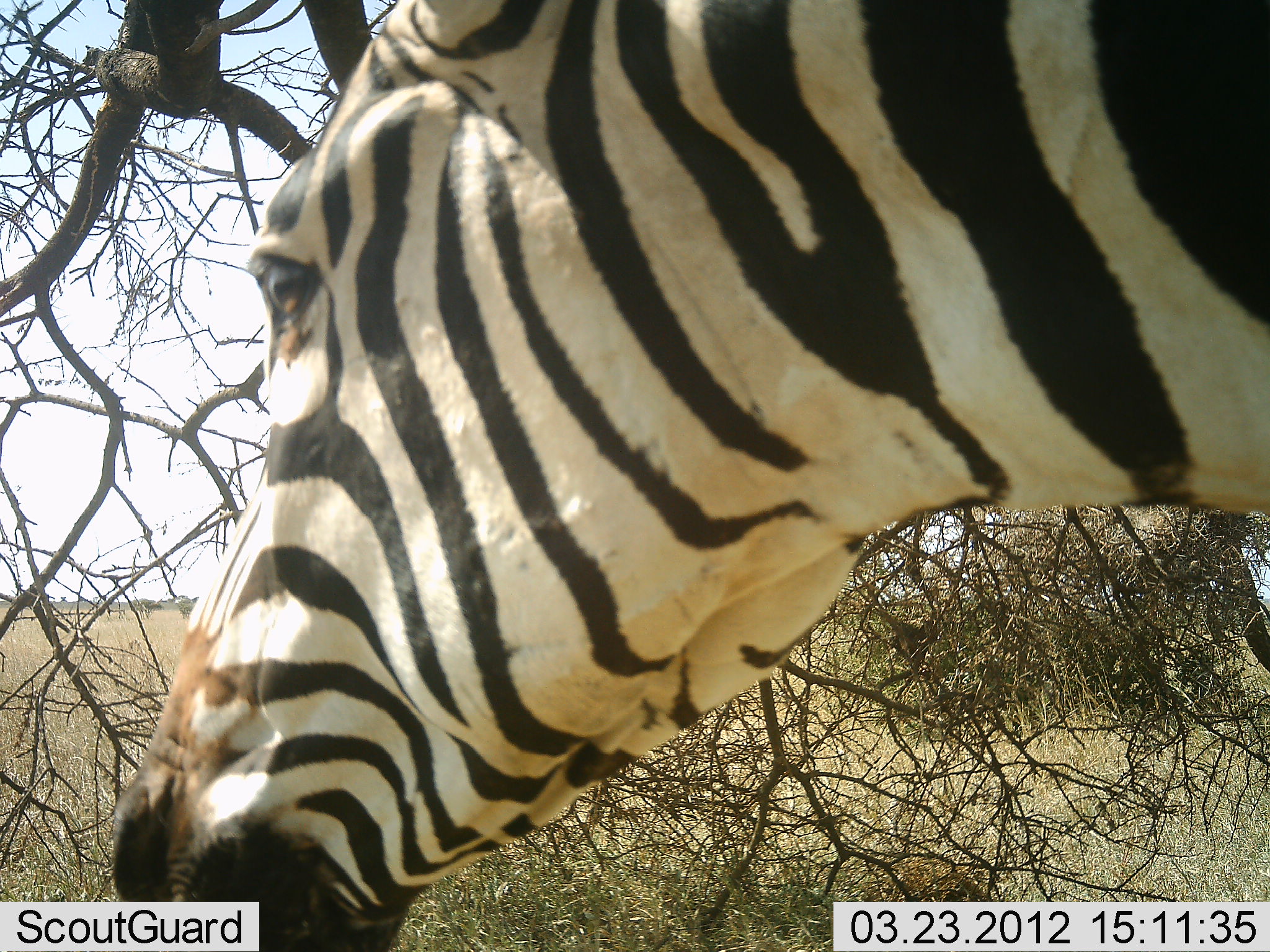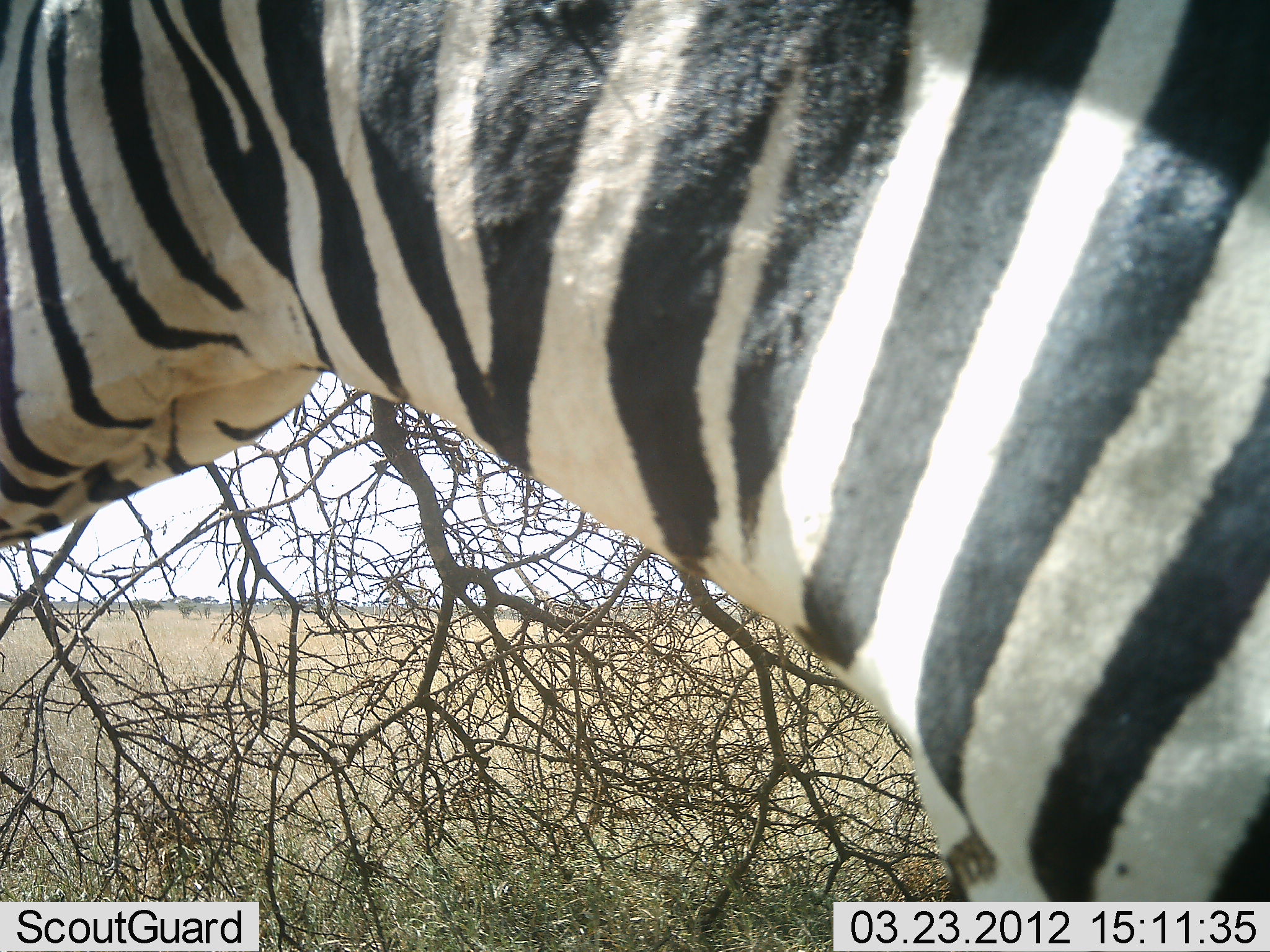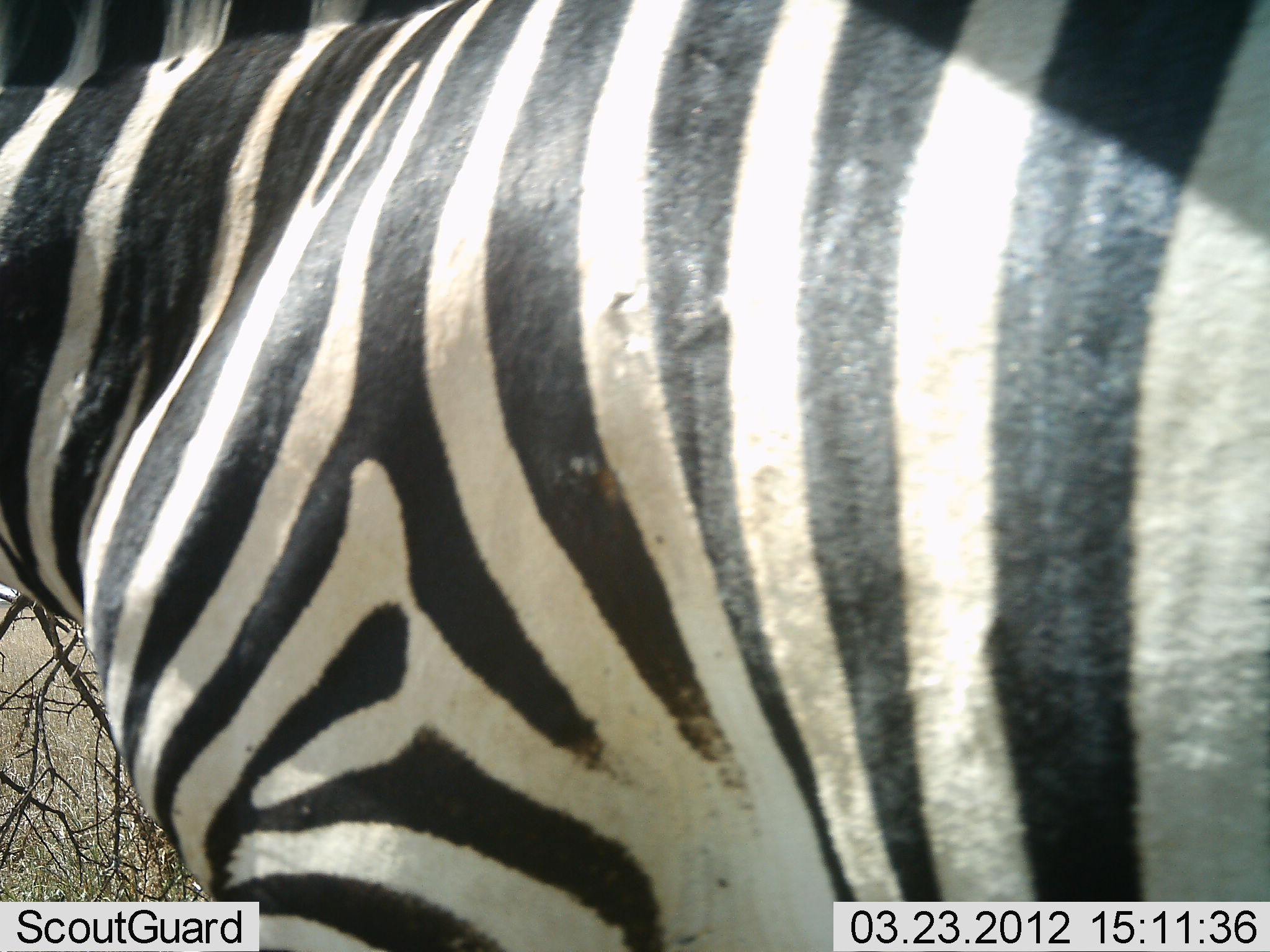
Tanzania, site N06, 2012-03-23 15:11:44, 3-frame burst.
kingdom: Animalia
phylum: Chordata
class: Mammalia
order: Perissodactyla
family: Equidae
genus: Equus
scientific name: Equus quagga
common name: plains zebra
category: zebra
Zebra (plains zebra) (Equus quagga), count 1. Behavior (volunteer vote fractions): standing 25%, resting 0%, moving 81%, interacting 0%. Young present (vote fraction): 0%. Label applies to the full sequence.